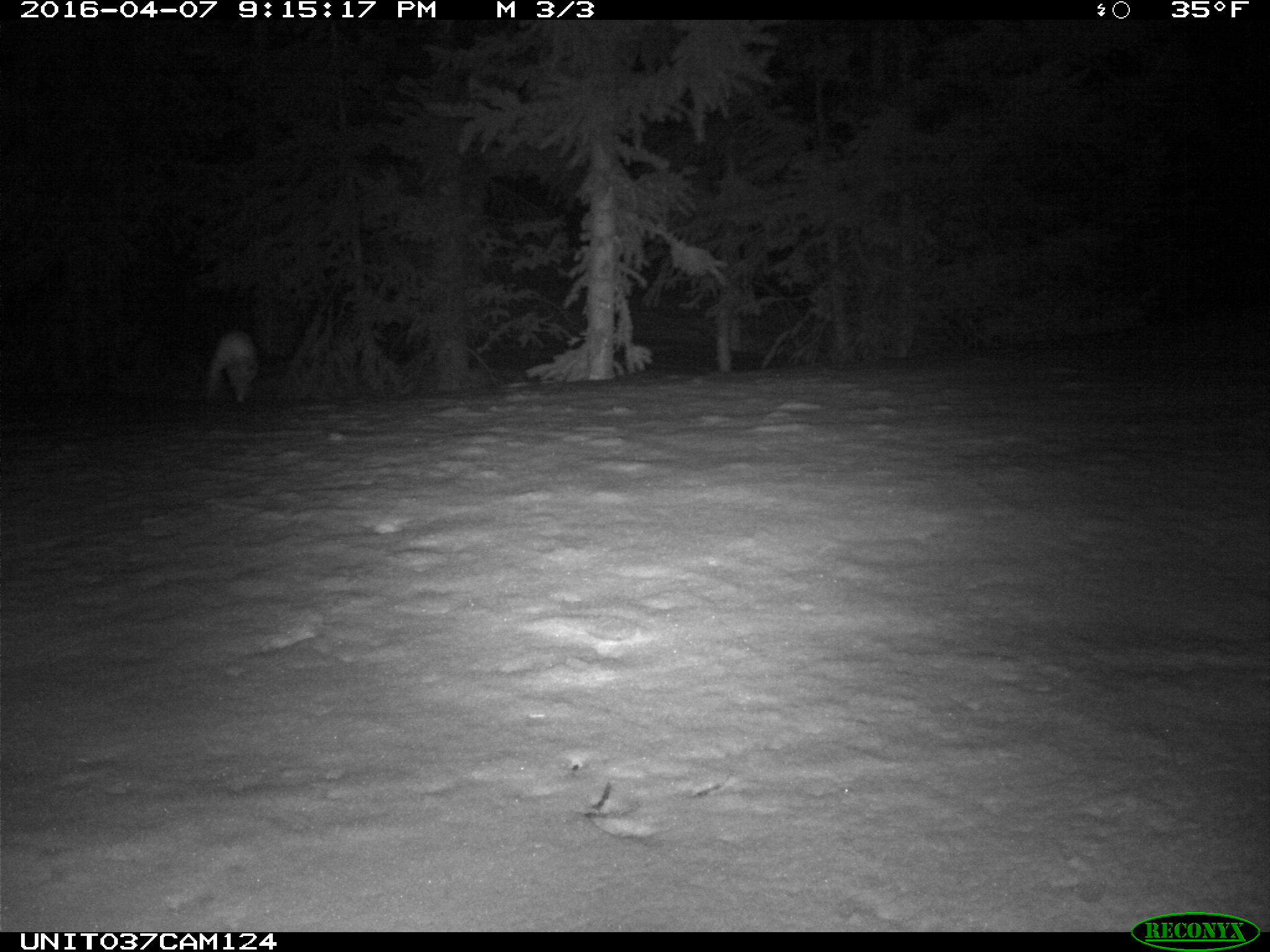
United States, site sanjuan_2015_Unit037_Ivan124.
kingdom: Animalia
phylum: Chordata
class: Mammalia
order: Lagomorpha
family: Leporidae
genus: Lepus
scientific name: Lepus americanus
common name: snowshoe hare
Lepus americanus (snowshoe hare).